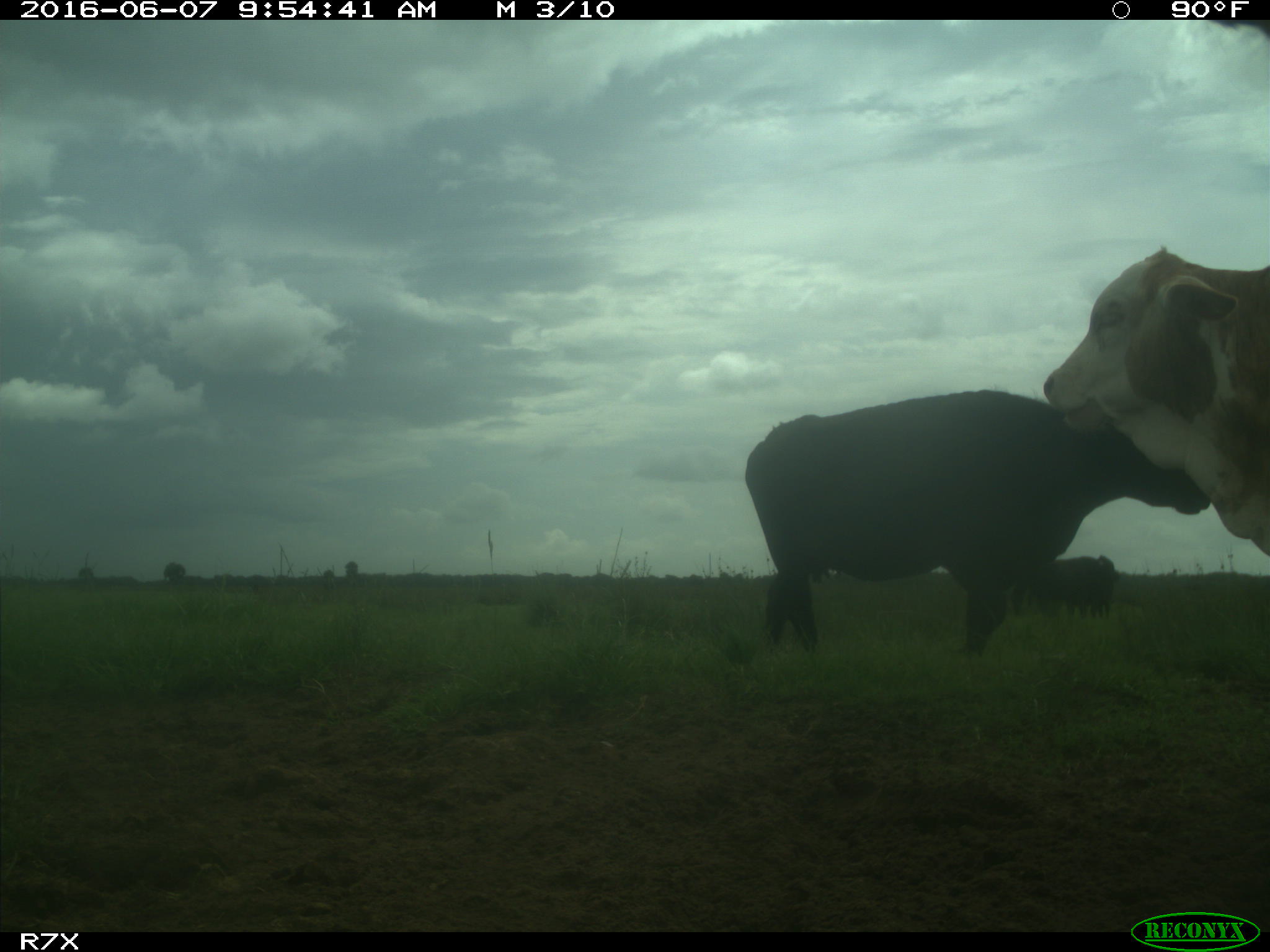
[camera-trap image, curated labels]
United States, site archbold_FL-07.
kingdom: Animalia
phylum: Chordata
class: Mammalia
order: Artiodactyla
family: Bovidae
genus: Bos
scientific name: Bos taurus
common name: domestic cow